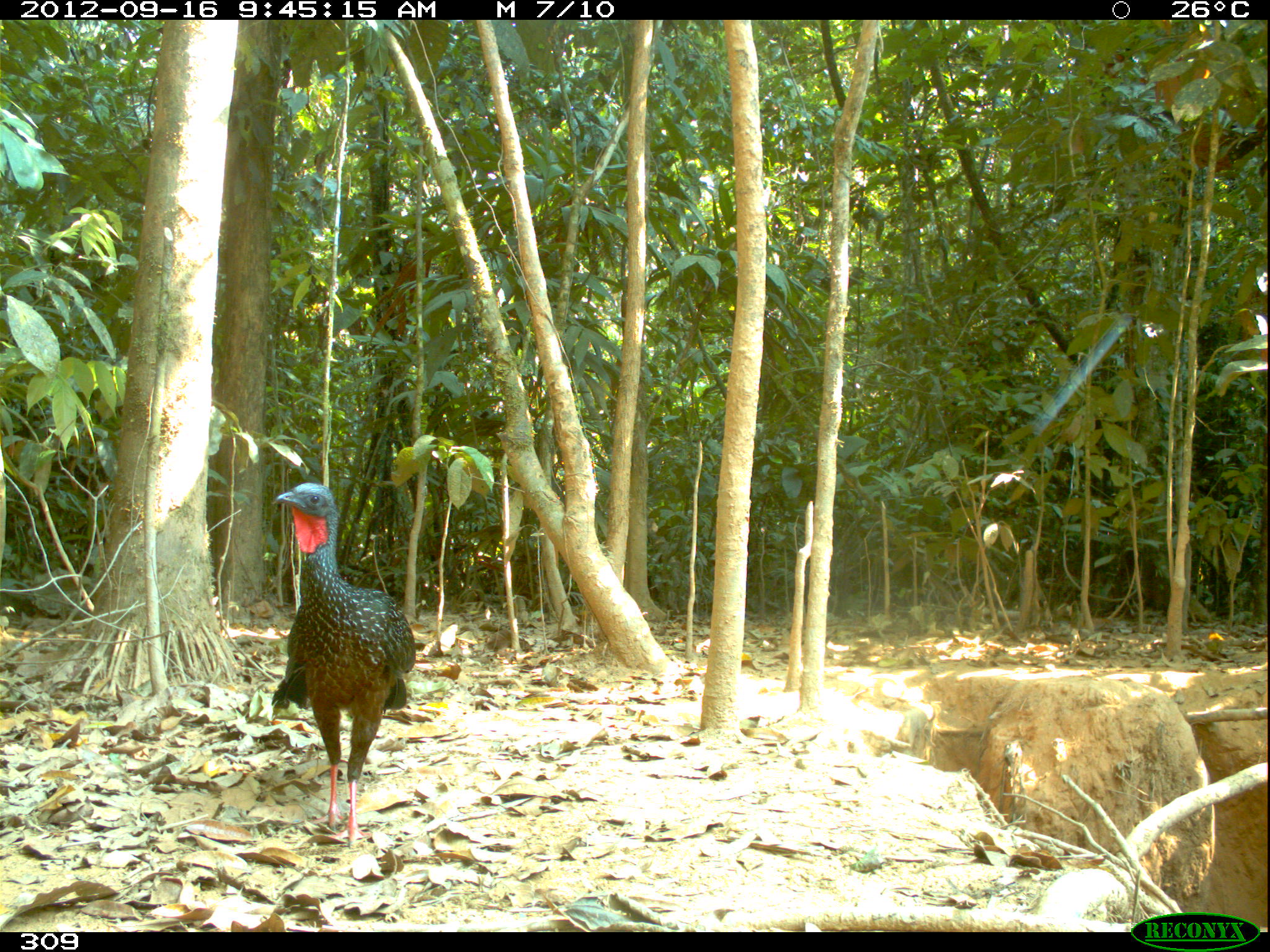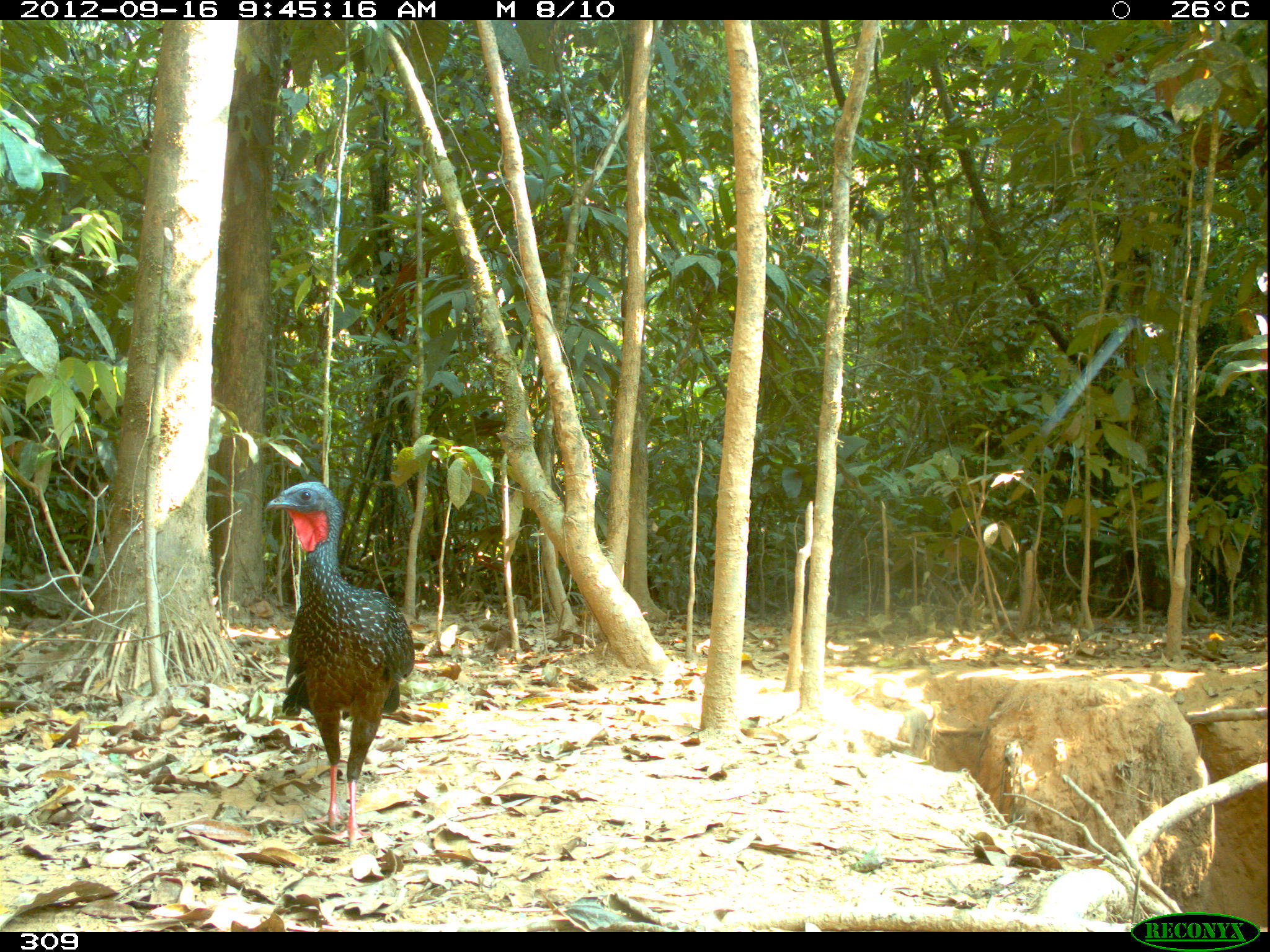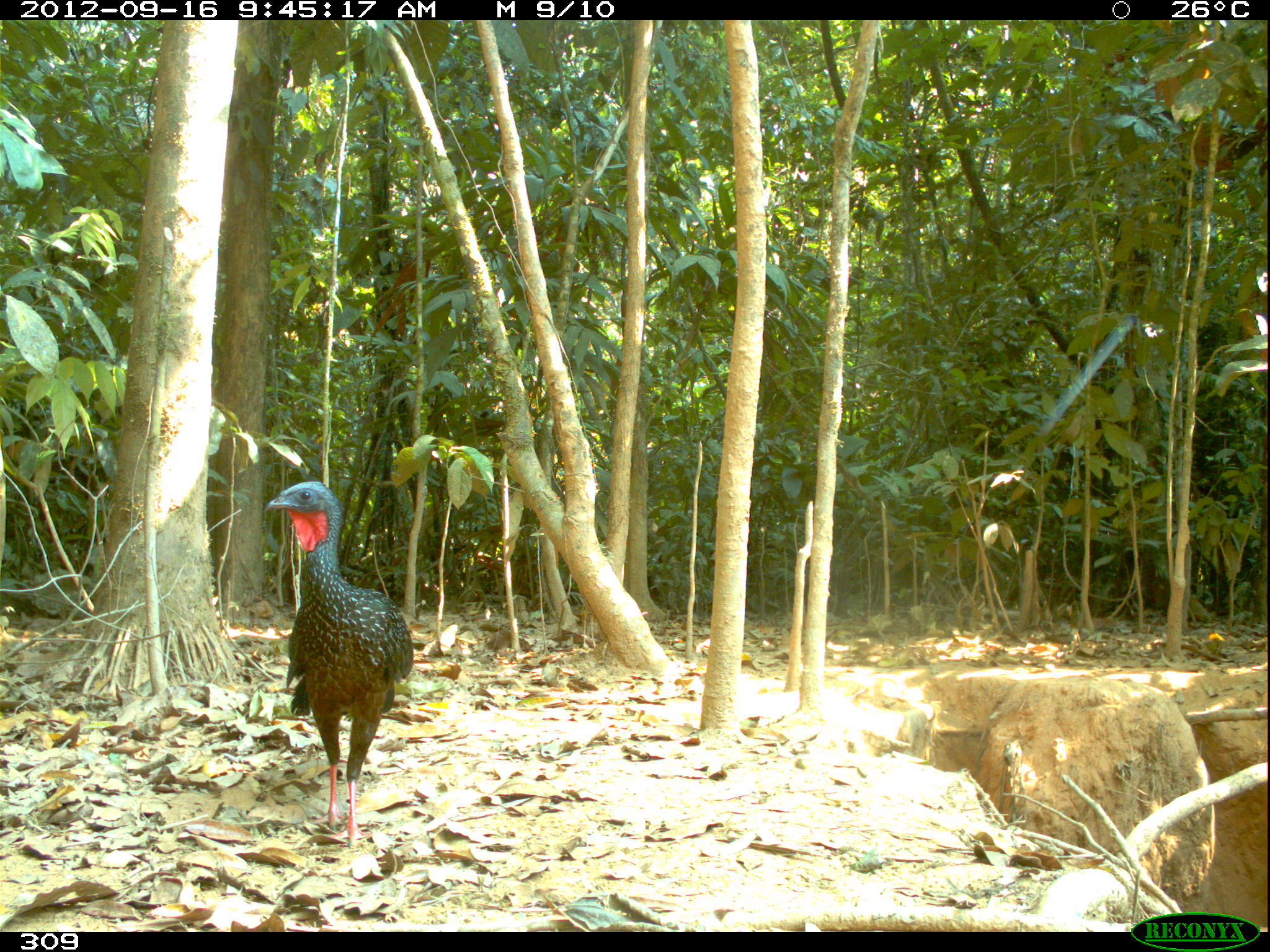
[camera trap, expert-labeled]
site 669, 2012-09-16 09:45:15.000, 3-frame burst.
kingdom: Animalia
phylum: Chordata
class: Aves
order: Galliformes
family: Cracidae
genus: Penelope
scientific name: Penelope jacquacu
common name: spix's guan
Penelope jacquacu (spix's guan).